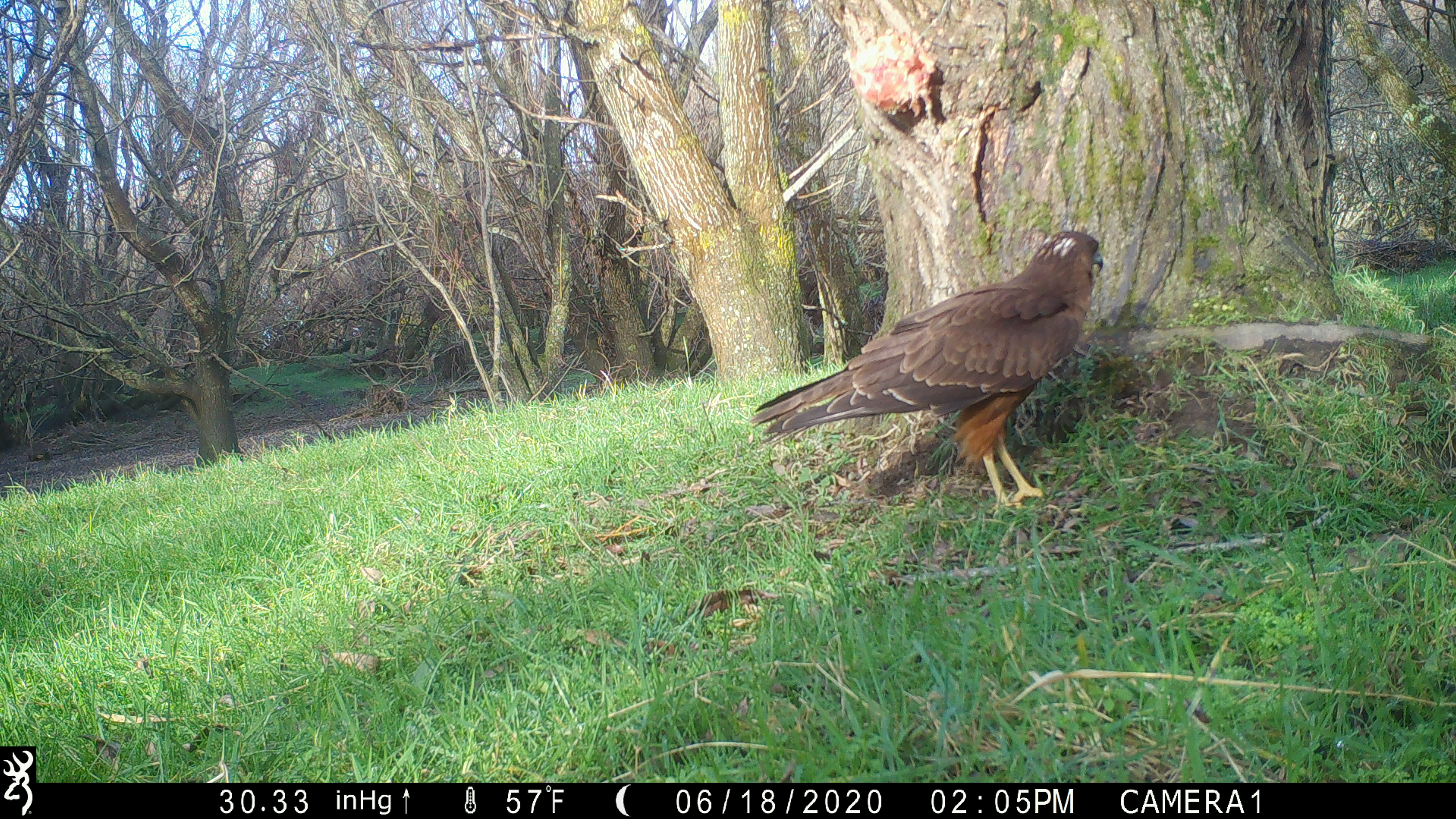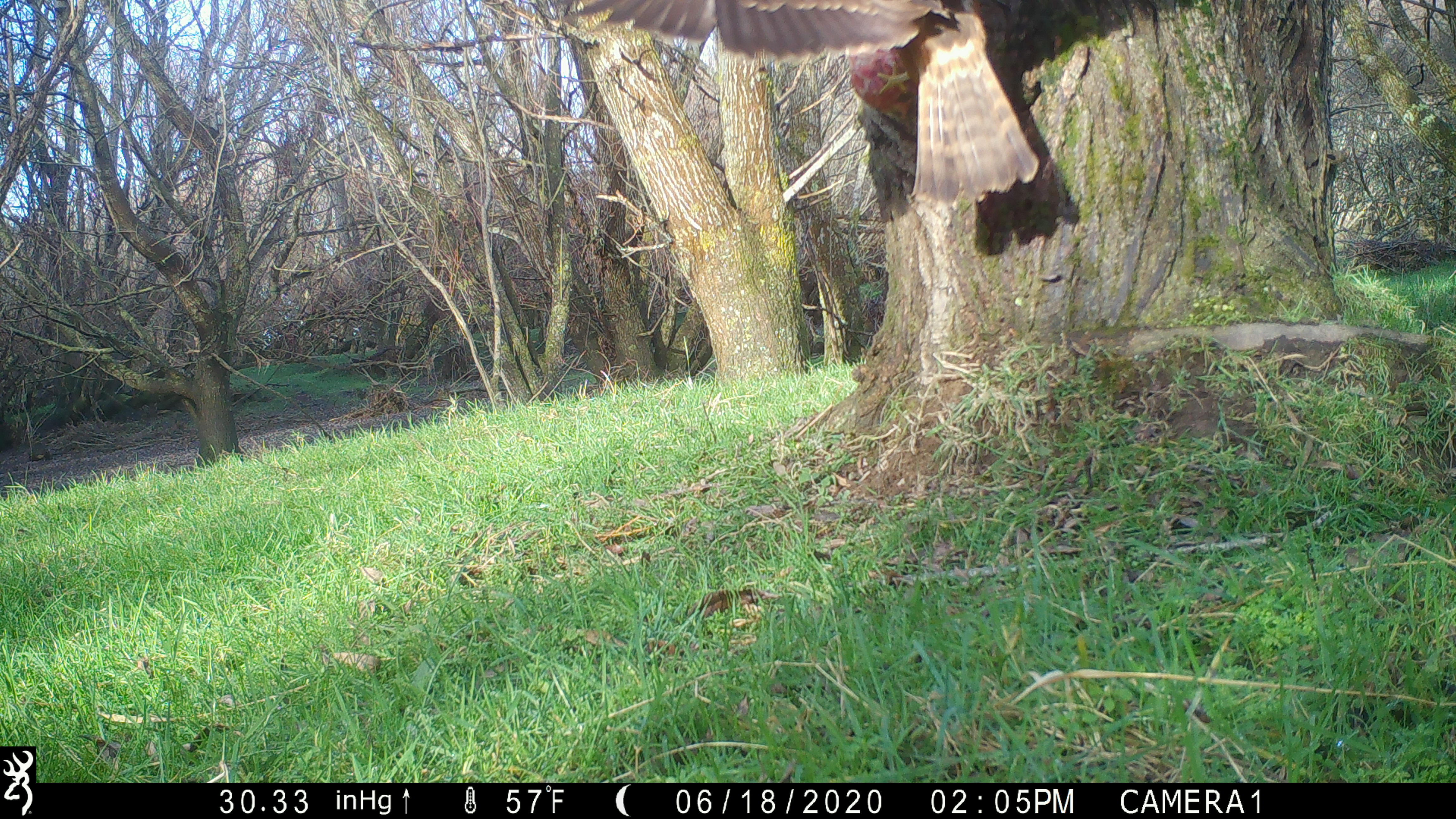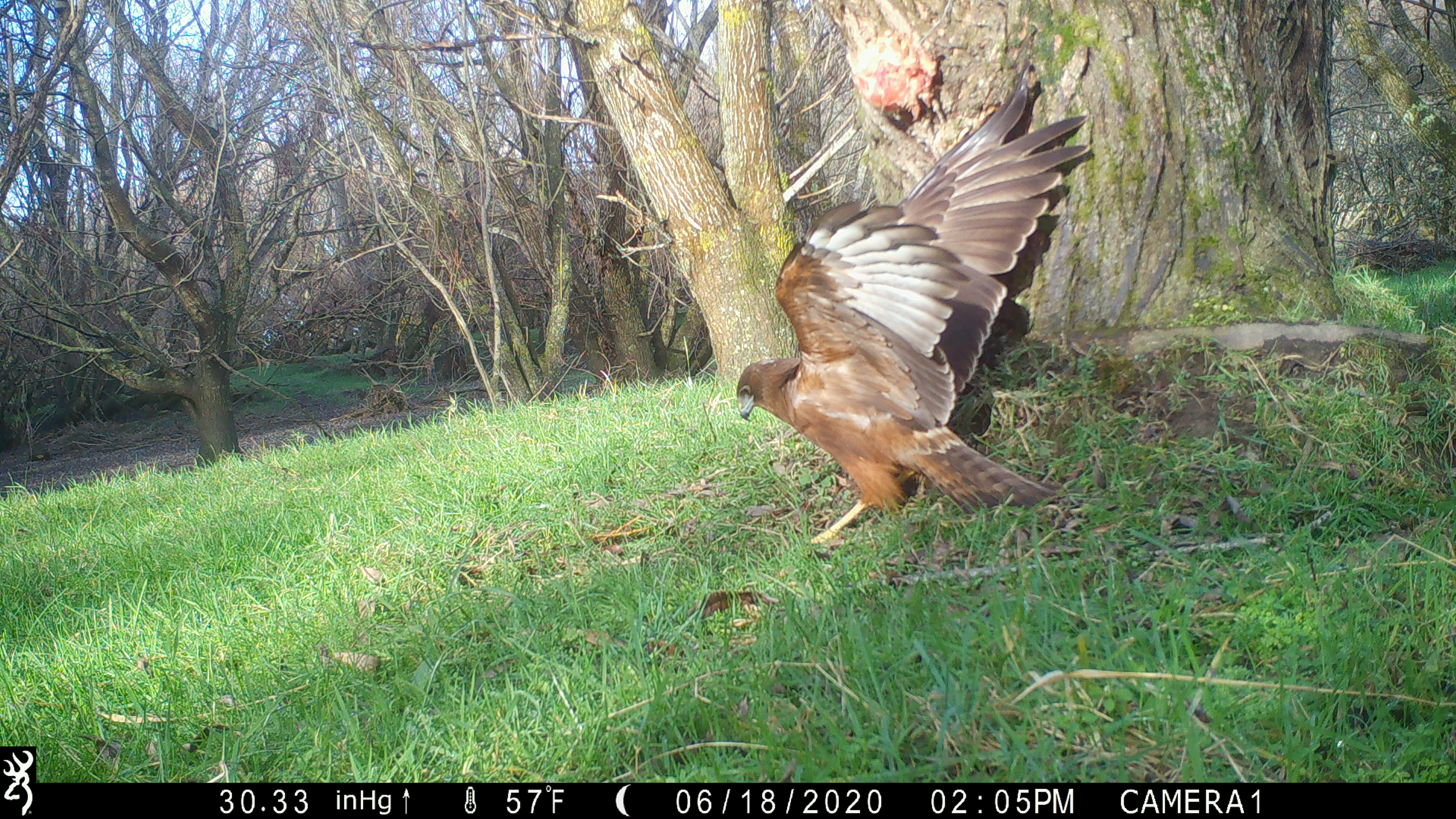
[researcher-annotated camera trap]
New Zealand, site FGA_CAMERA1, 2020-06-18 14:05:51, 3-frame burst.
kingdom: Animalia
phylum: Chordata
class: Aves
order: Accipitriformes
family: Accipitridae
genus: Circus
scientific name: Circus approximans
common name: swamp harrier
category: harrier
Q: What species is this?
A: Harrier (swamp harrier) (Circus approximans).